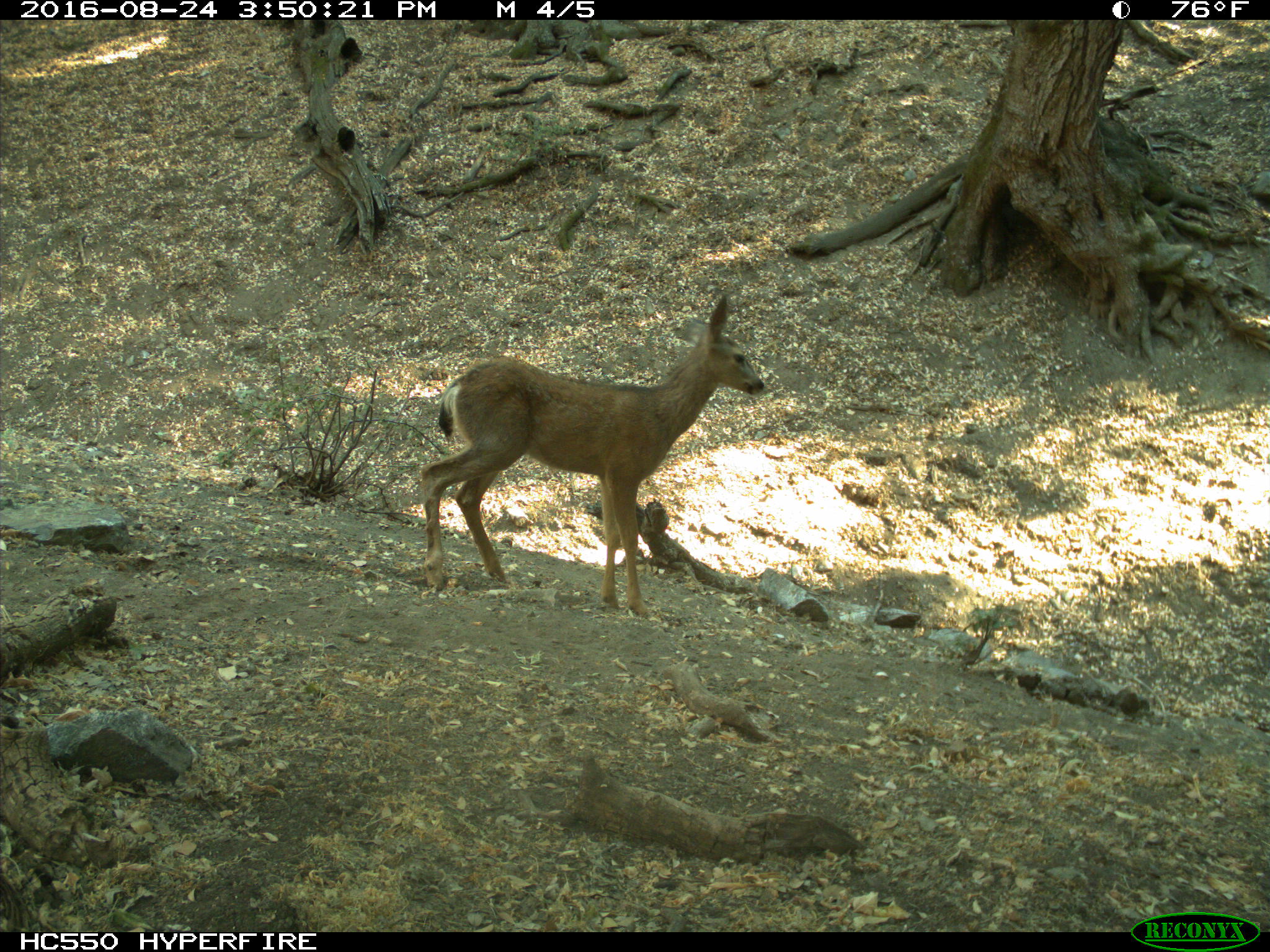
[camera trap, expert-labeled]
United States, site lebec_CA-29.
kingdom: Animalia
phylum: Chordata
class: Mammalia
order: Artiodactyla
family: Cervidae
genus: Odocoileus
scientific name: Odocoileus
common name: deer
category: unidentified deer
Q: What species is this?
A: Unidentified deer (deer) (Odocoileus).